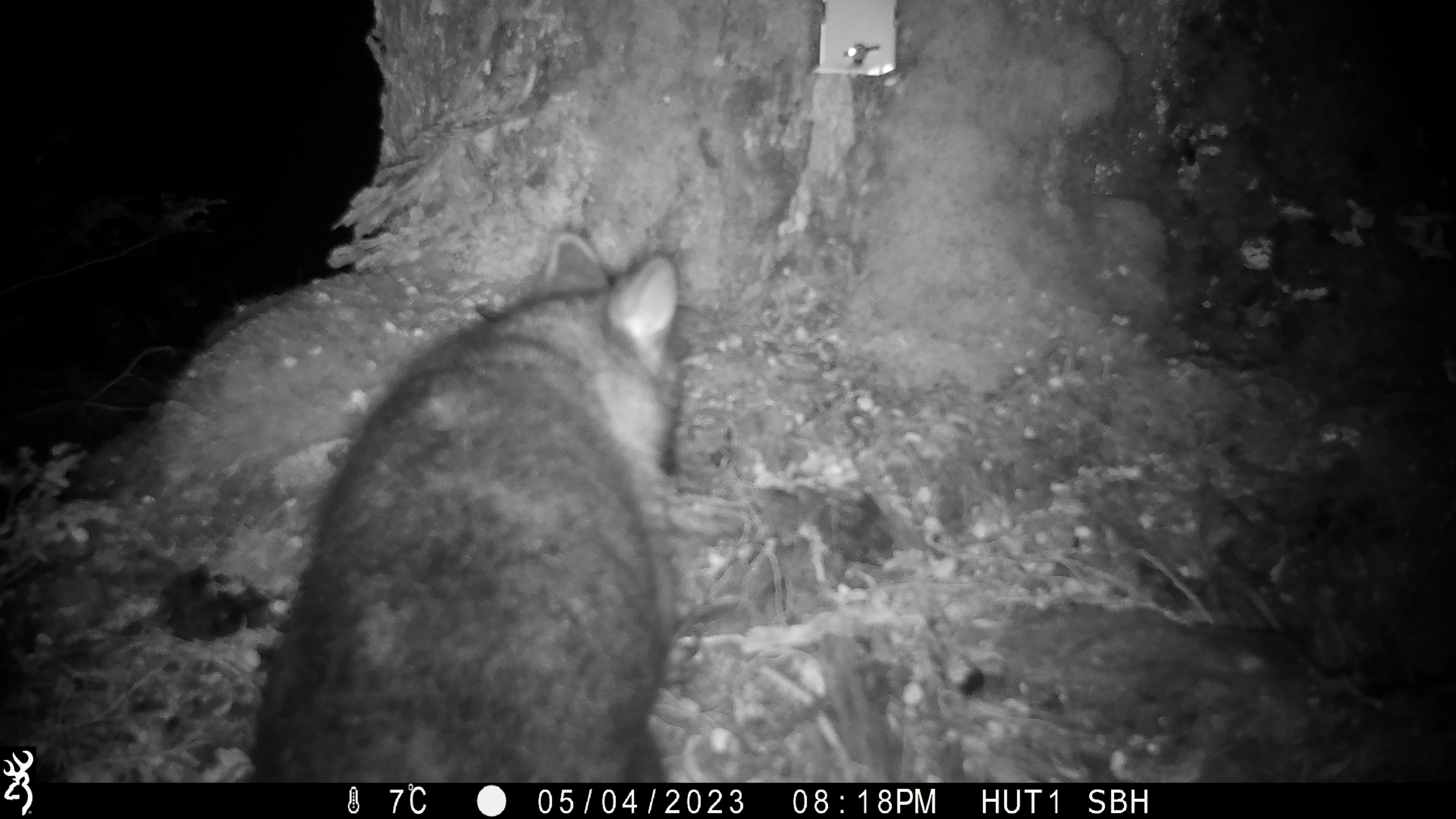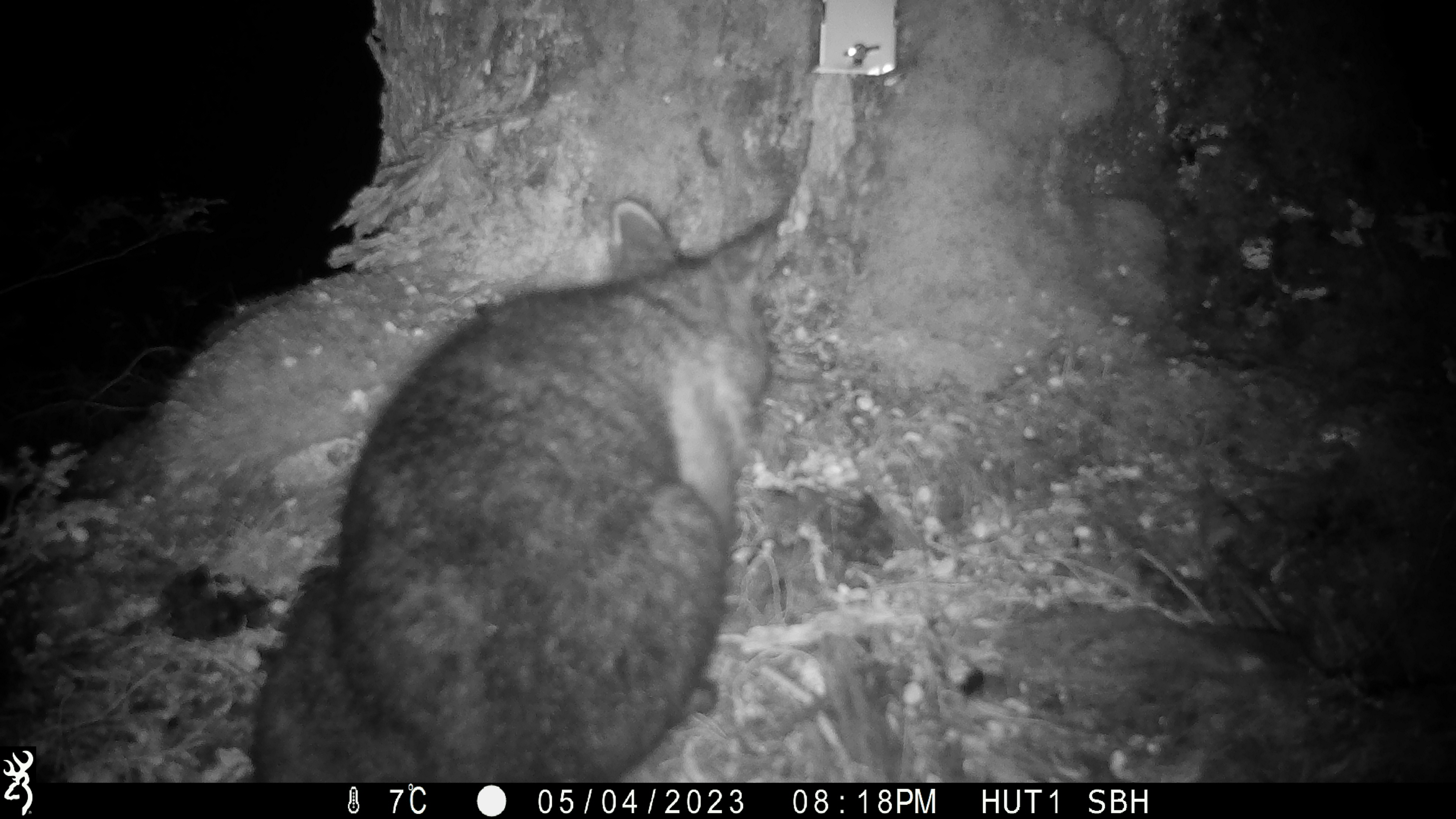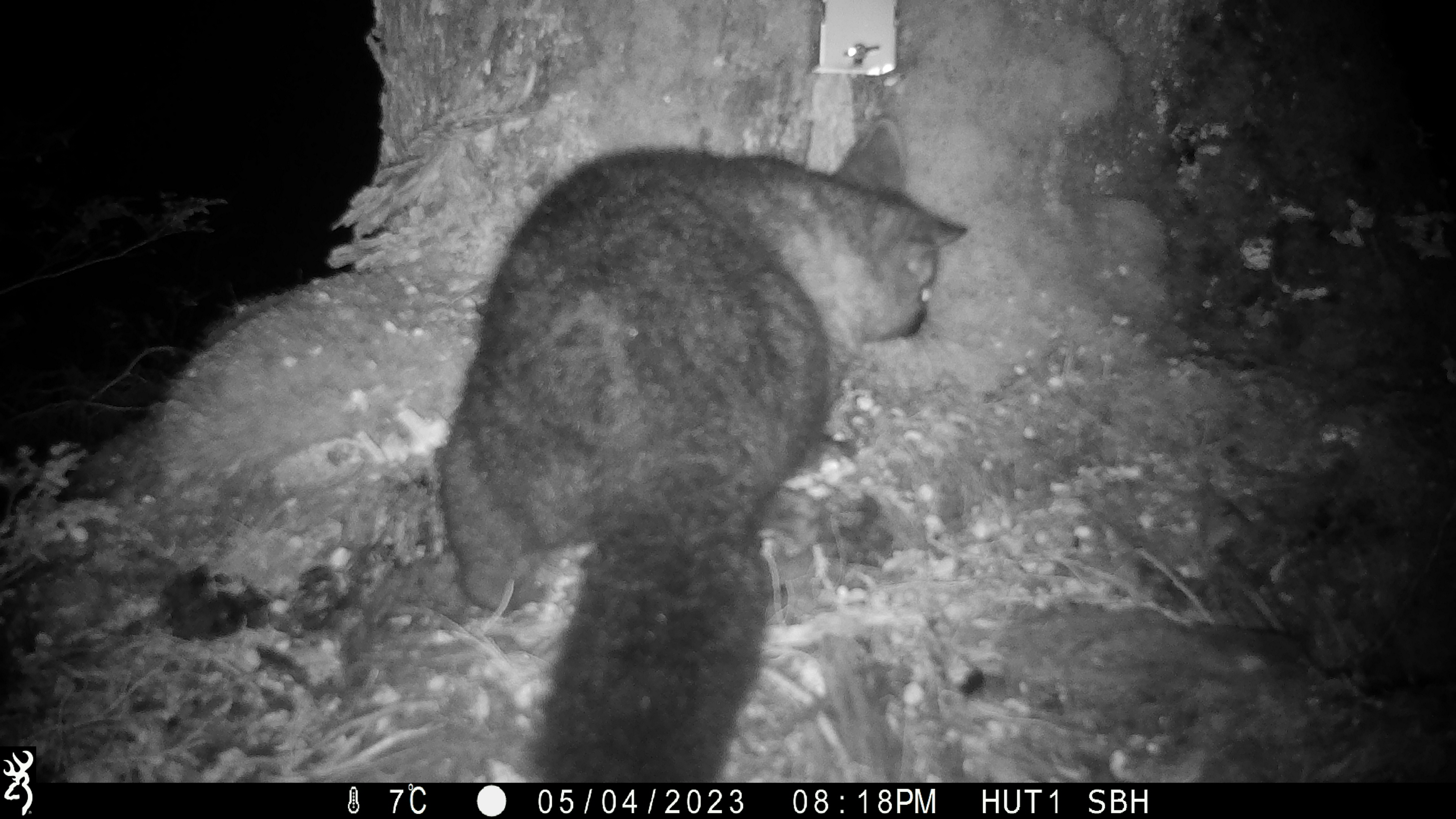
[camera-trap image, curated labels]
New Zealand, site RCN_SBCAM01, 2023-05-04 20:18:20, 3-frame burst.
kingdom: Animalia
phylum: Chordata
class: Mammalia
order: Diprotodontia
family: Phalangeridae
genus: Trichosurus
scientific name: Trichosurus vulpecula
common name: common brushtail possum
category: possum